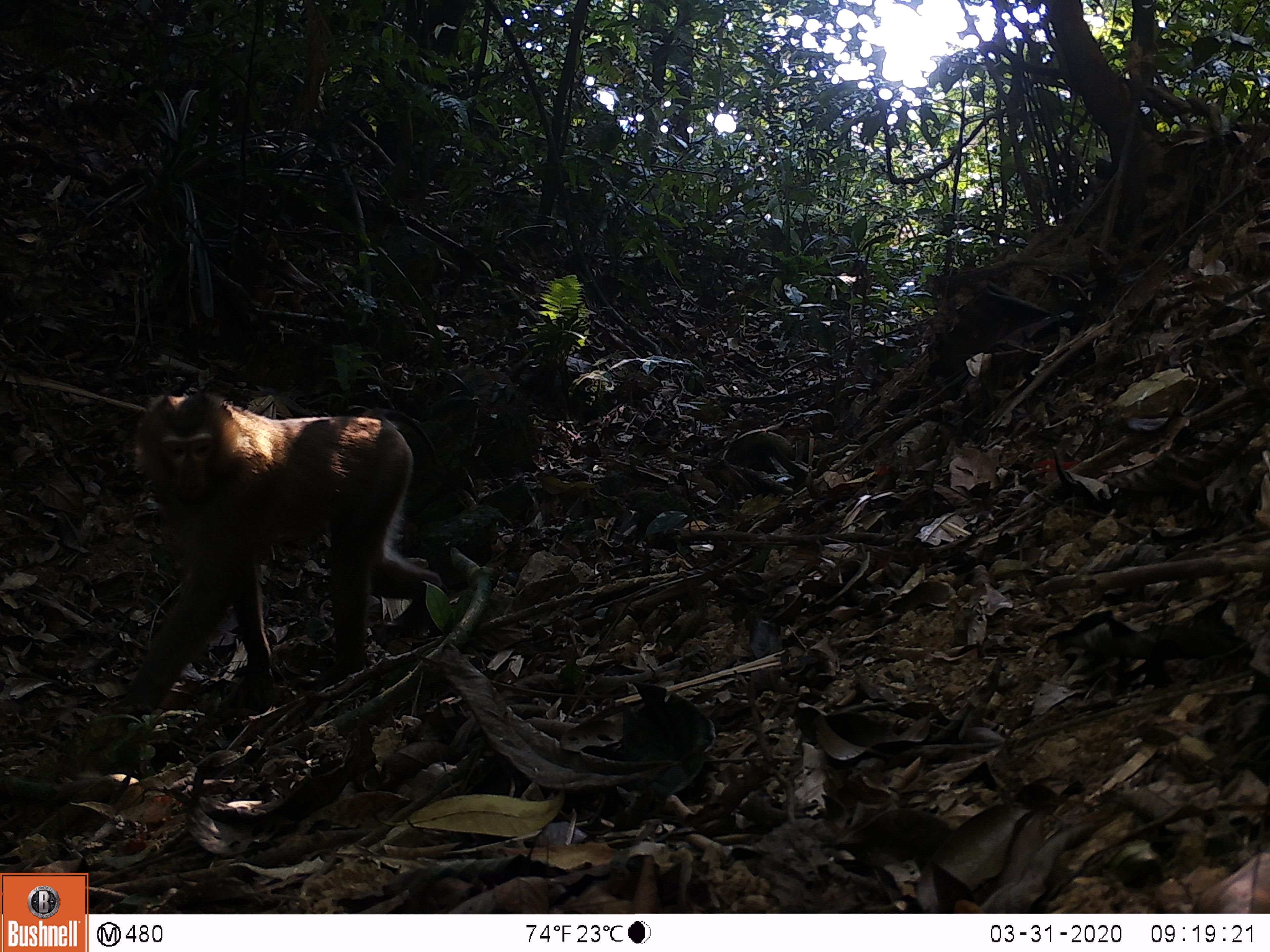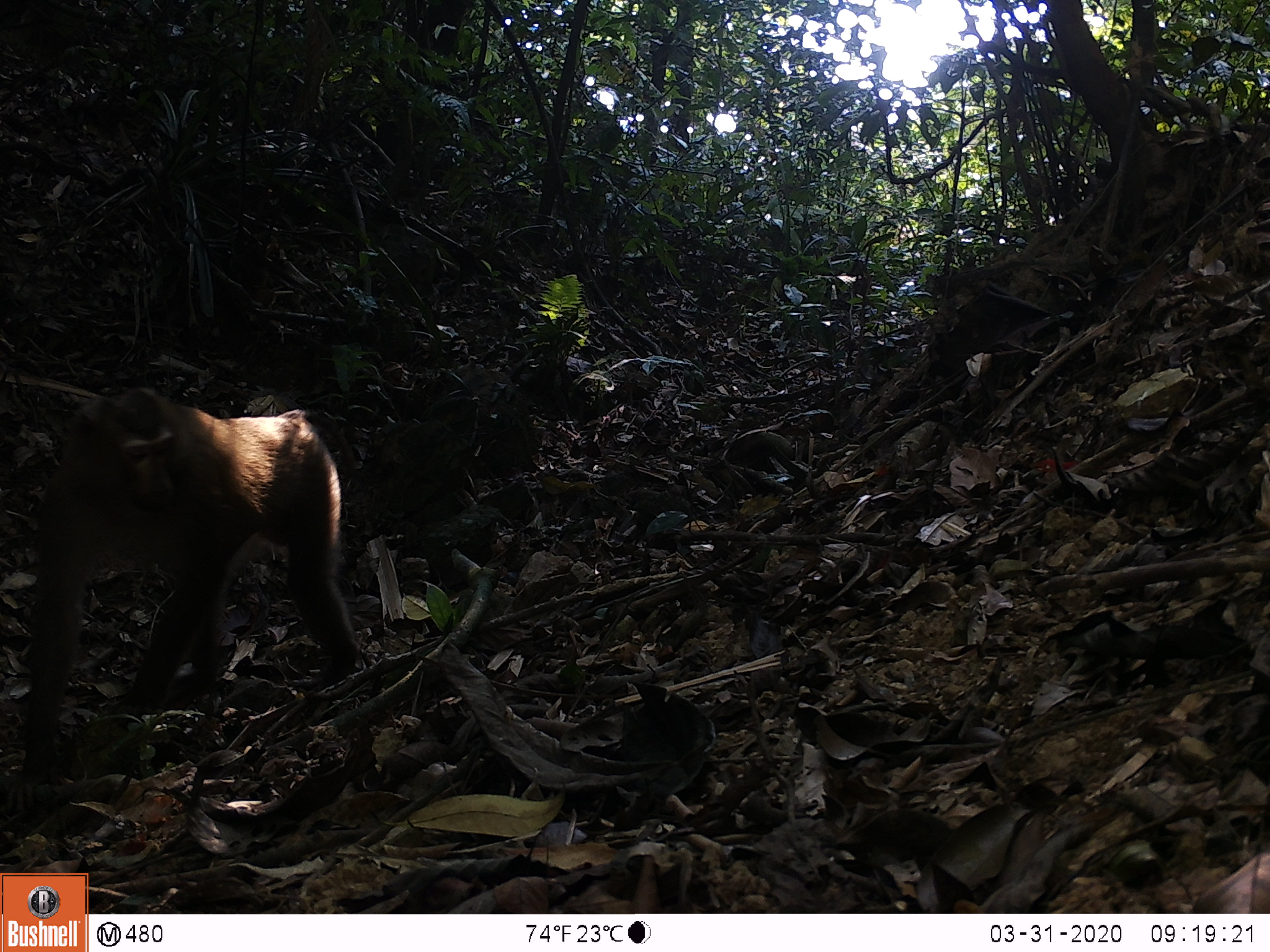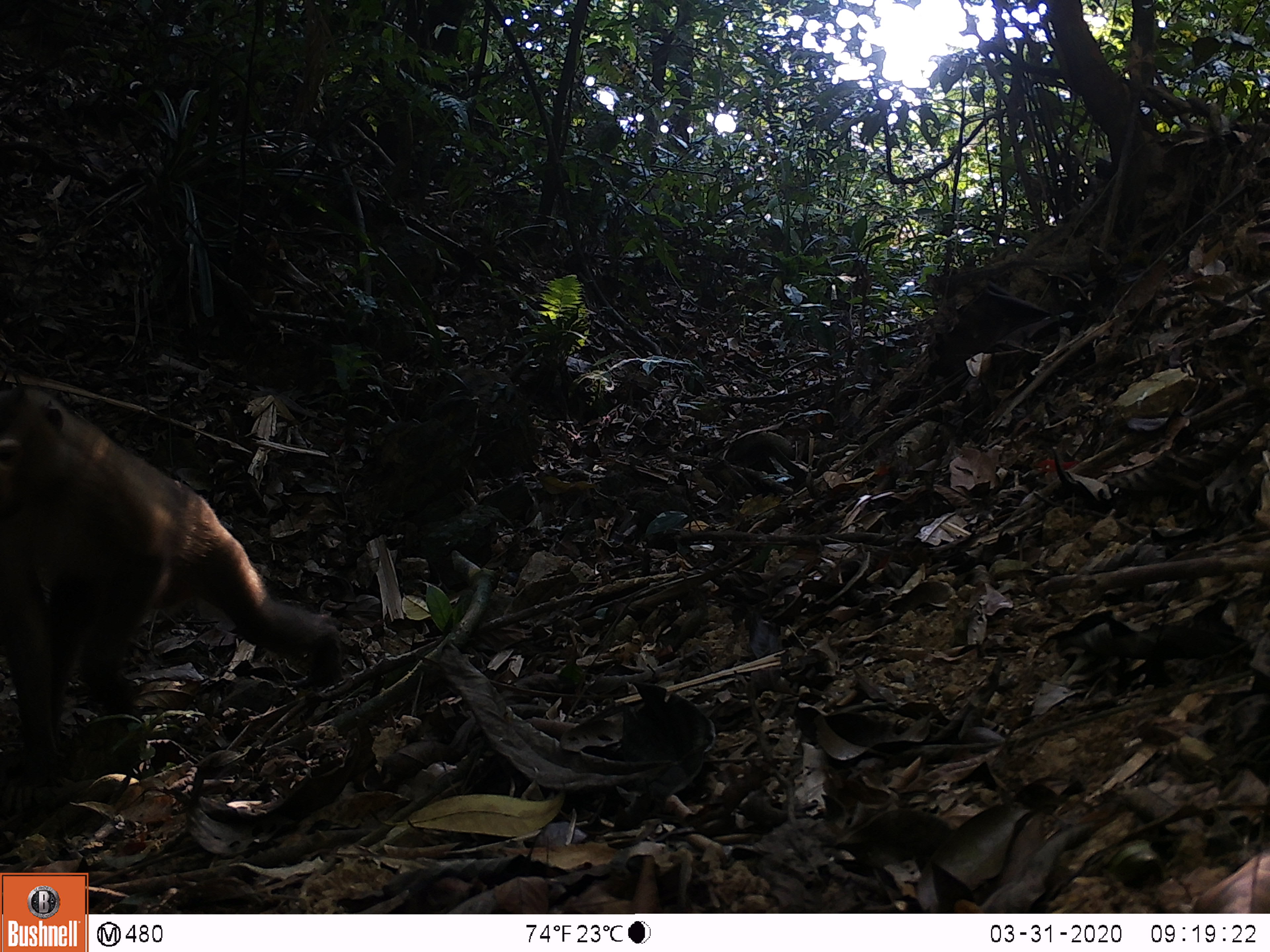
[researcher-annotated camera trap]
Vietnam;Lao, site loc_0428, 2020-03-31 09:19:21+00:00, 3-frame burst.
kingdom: Animalia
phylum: Chordata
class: Mammalia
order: Primates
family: Cercopithecidae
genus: Macaca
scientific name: Macaca nemestrina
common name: pig-tailed macaque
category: pig tailed macaque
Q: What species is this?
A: Pig tailed macaque (pig-tailed macaque) (Macaca nemestrina).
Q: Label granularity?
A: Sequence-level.